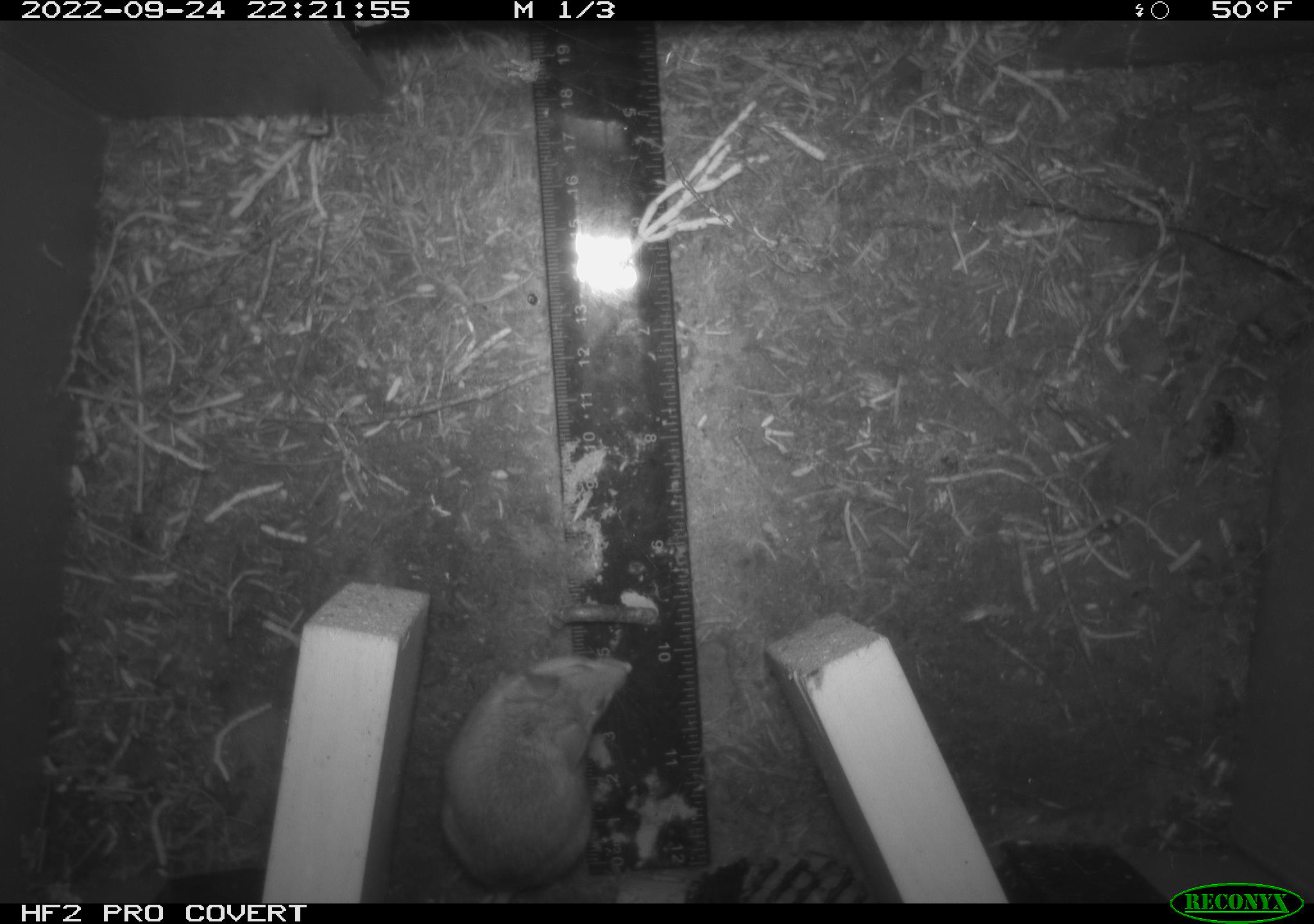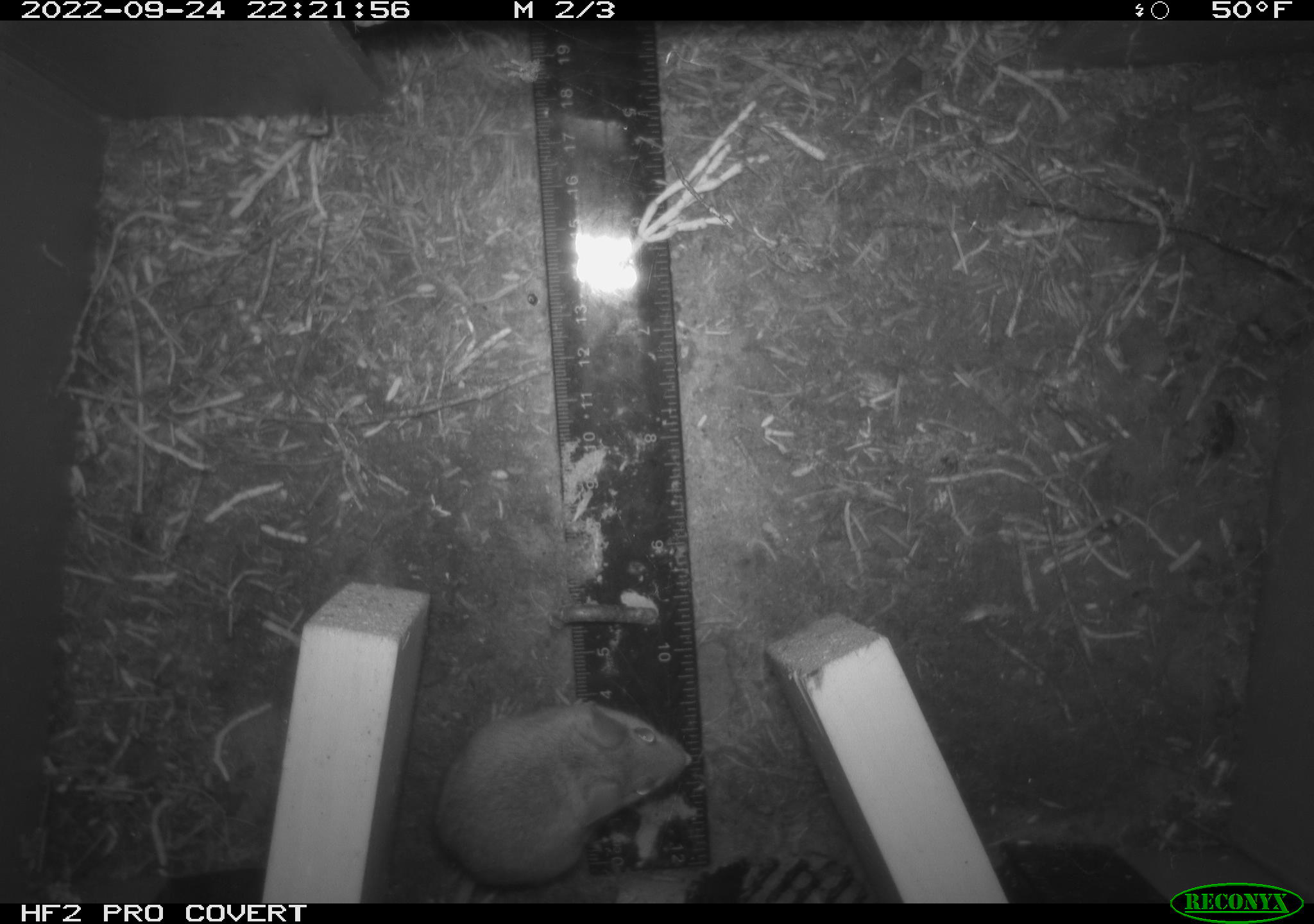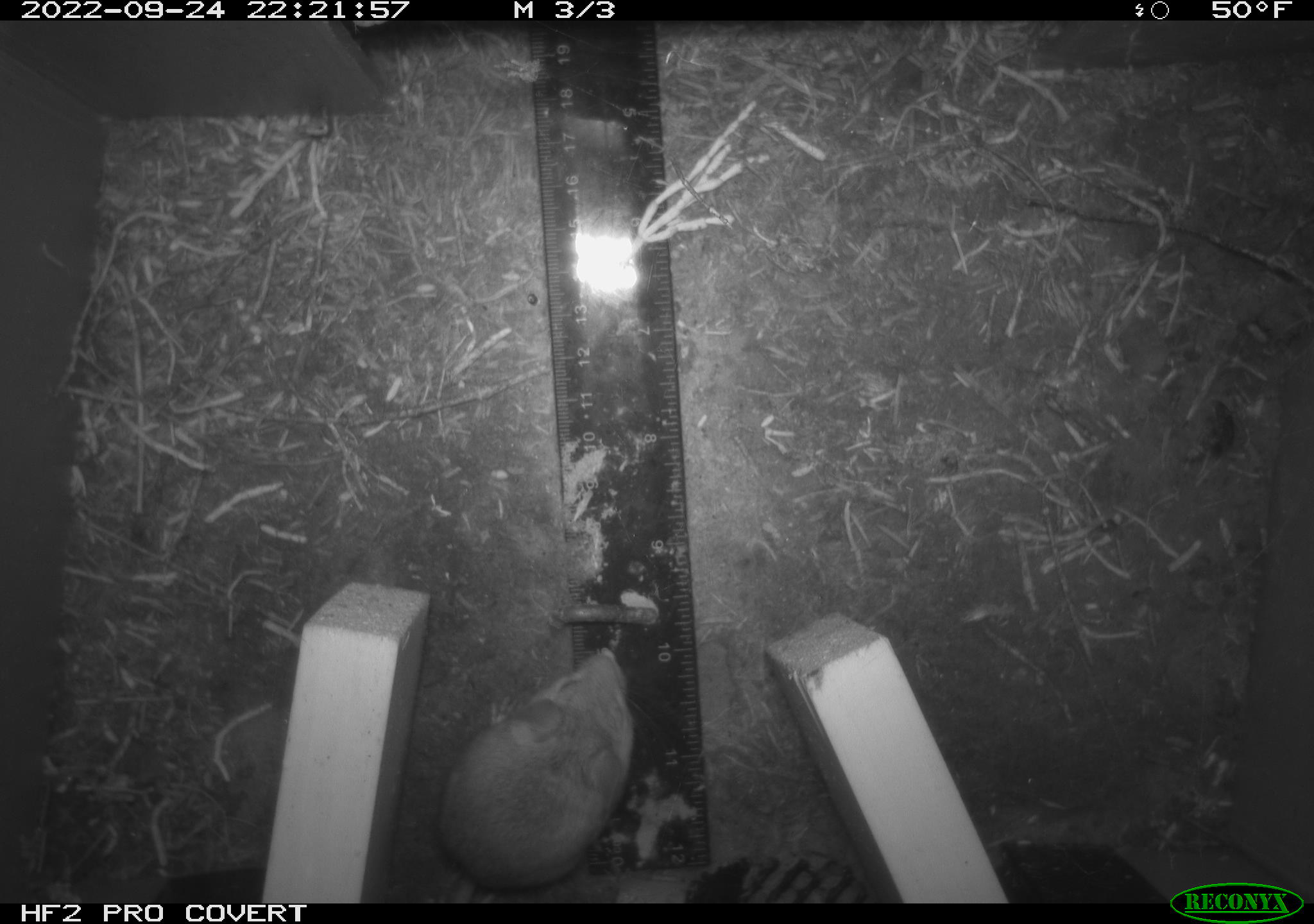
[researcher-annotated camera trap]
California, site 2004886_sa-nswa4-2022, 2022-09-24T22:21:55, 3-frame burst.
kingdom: Animalia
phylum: Chordata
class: Mammalia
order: Rodentia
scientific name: Rodentia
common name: rodent